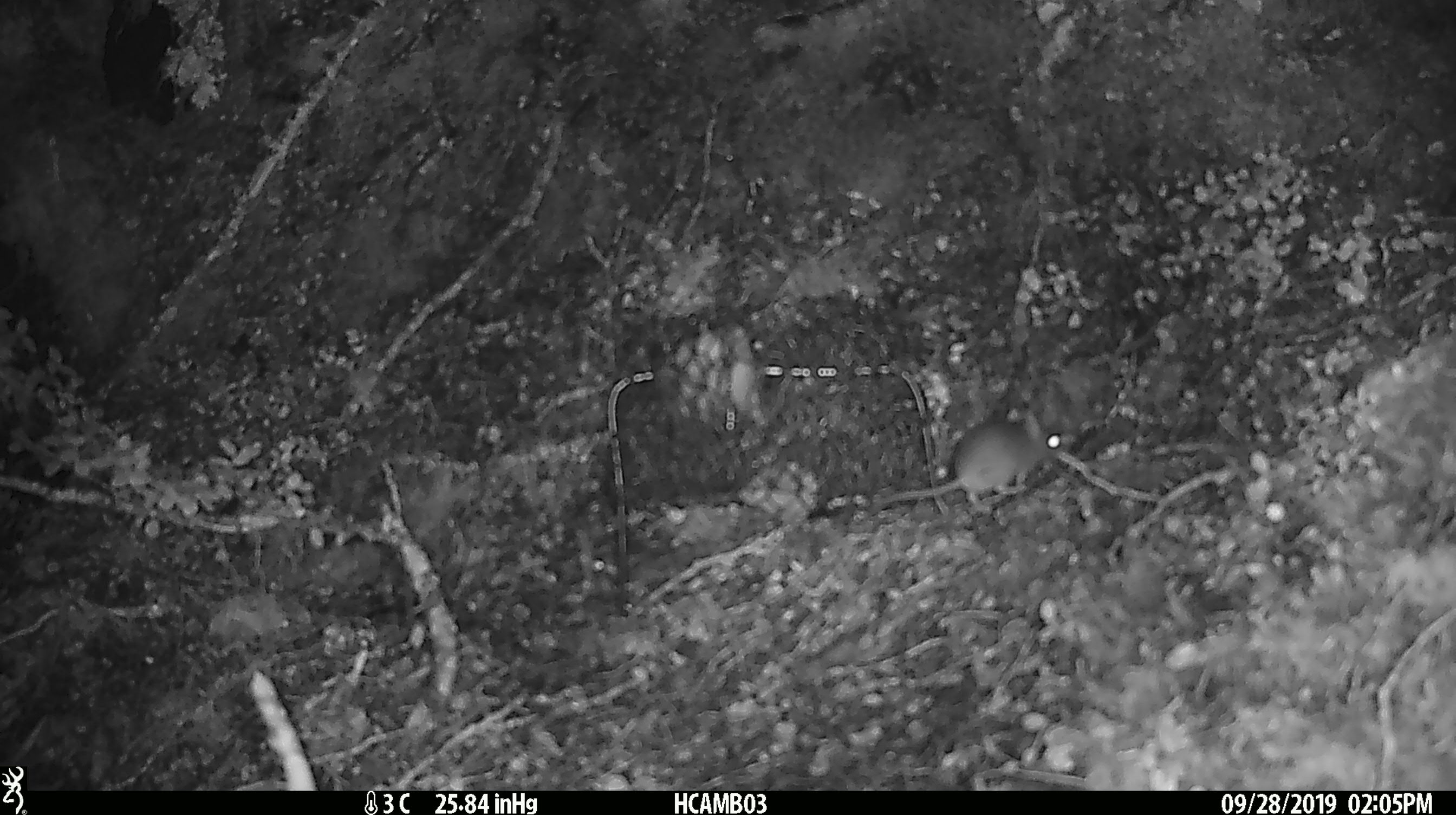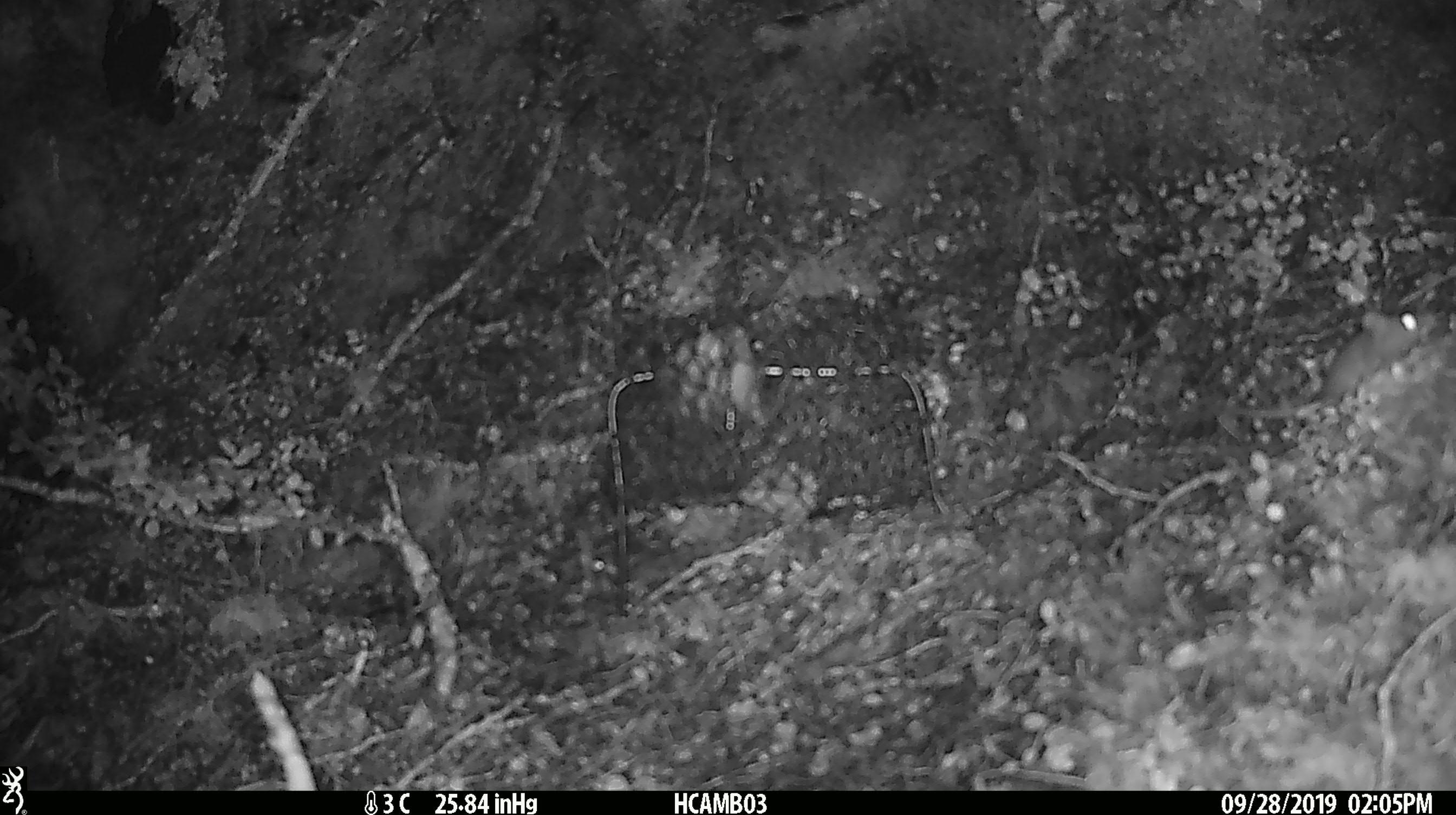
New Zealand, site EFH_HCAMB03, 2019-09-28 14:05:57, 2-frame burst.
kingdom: Animalia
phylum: Chordata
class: Mammalia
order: Rodentia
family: Muridae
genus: Mus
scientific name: Mus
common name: mouse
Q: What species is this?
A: Mouse (Mus).